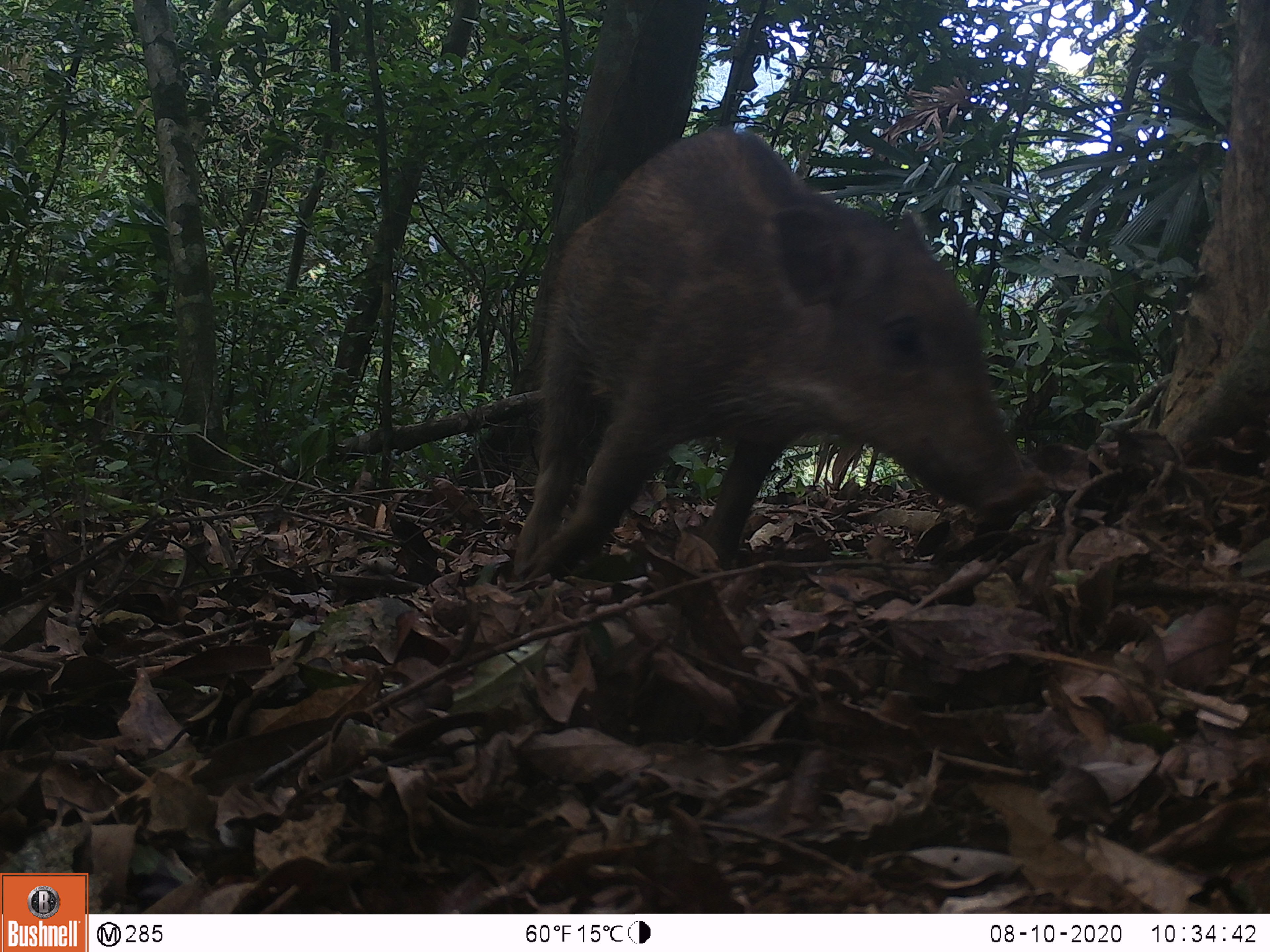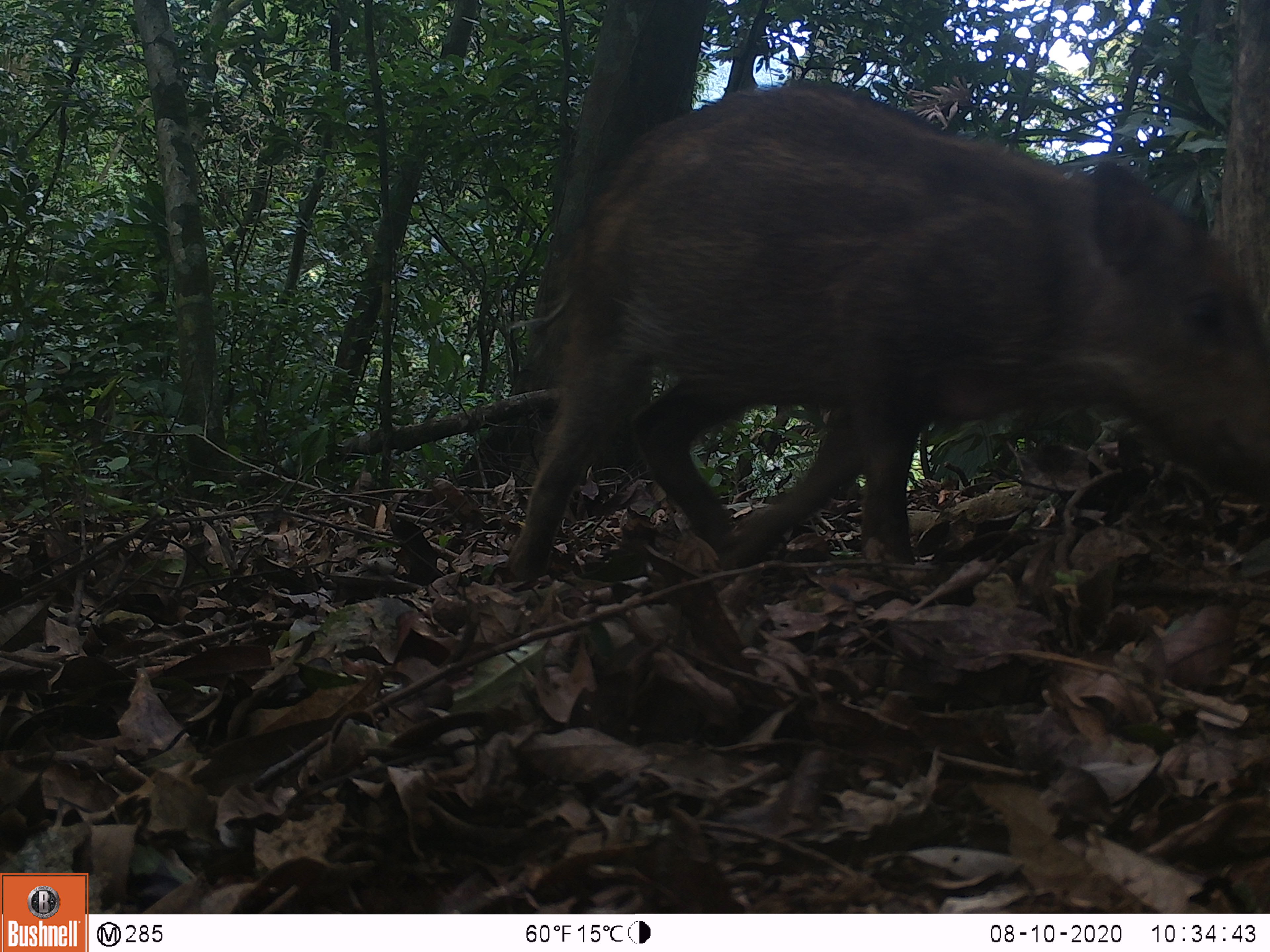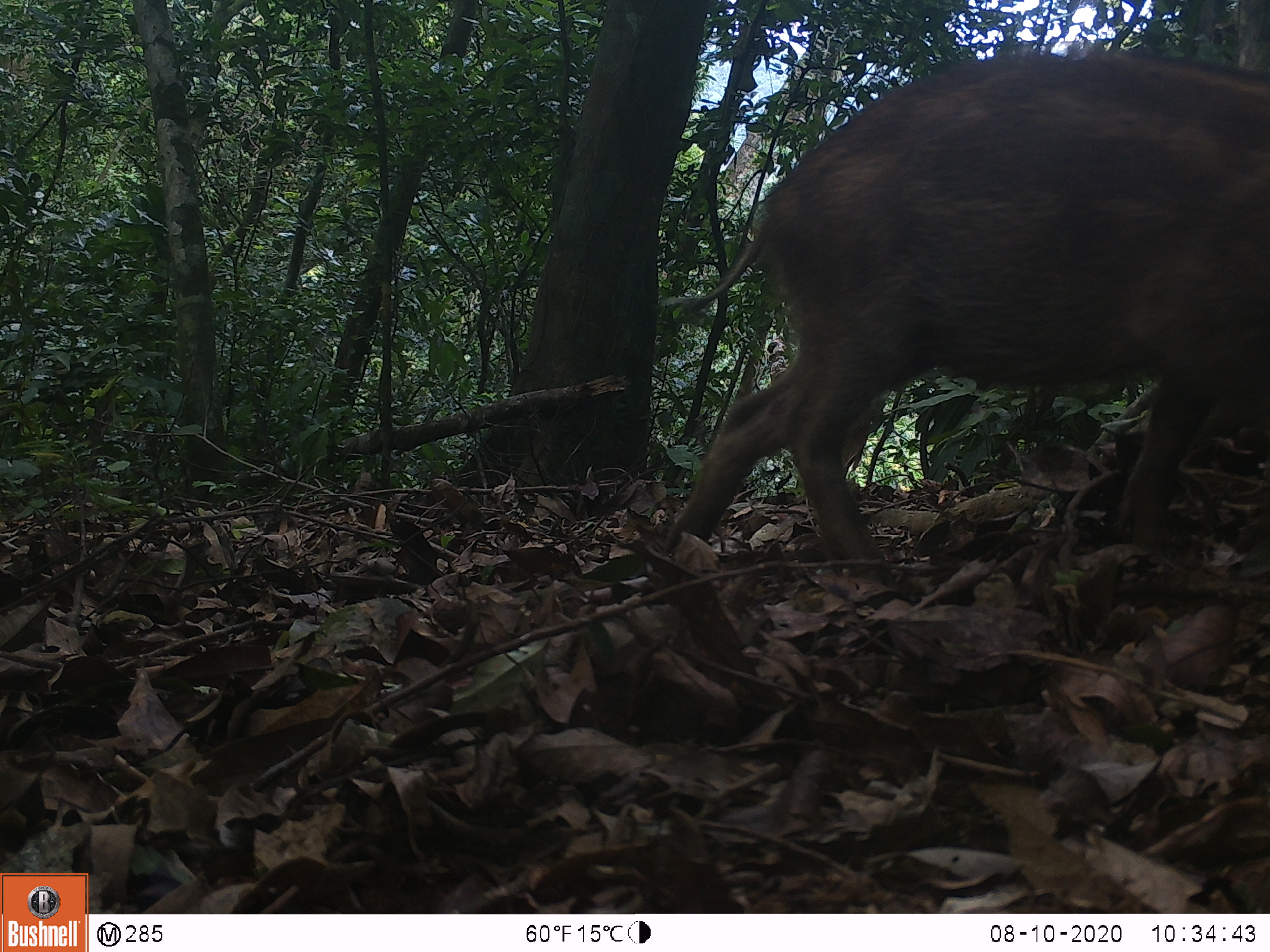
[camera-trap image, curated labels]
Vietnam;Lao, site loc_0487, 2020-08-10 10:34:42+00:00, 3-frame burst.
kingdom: Animalia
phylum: Chordata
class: Mammalia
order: Artiodactyla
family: Suidae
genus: Sus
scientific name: Sus scrofa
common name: eurasian wild pig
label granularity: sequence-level